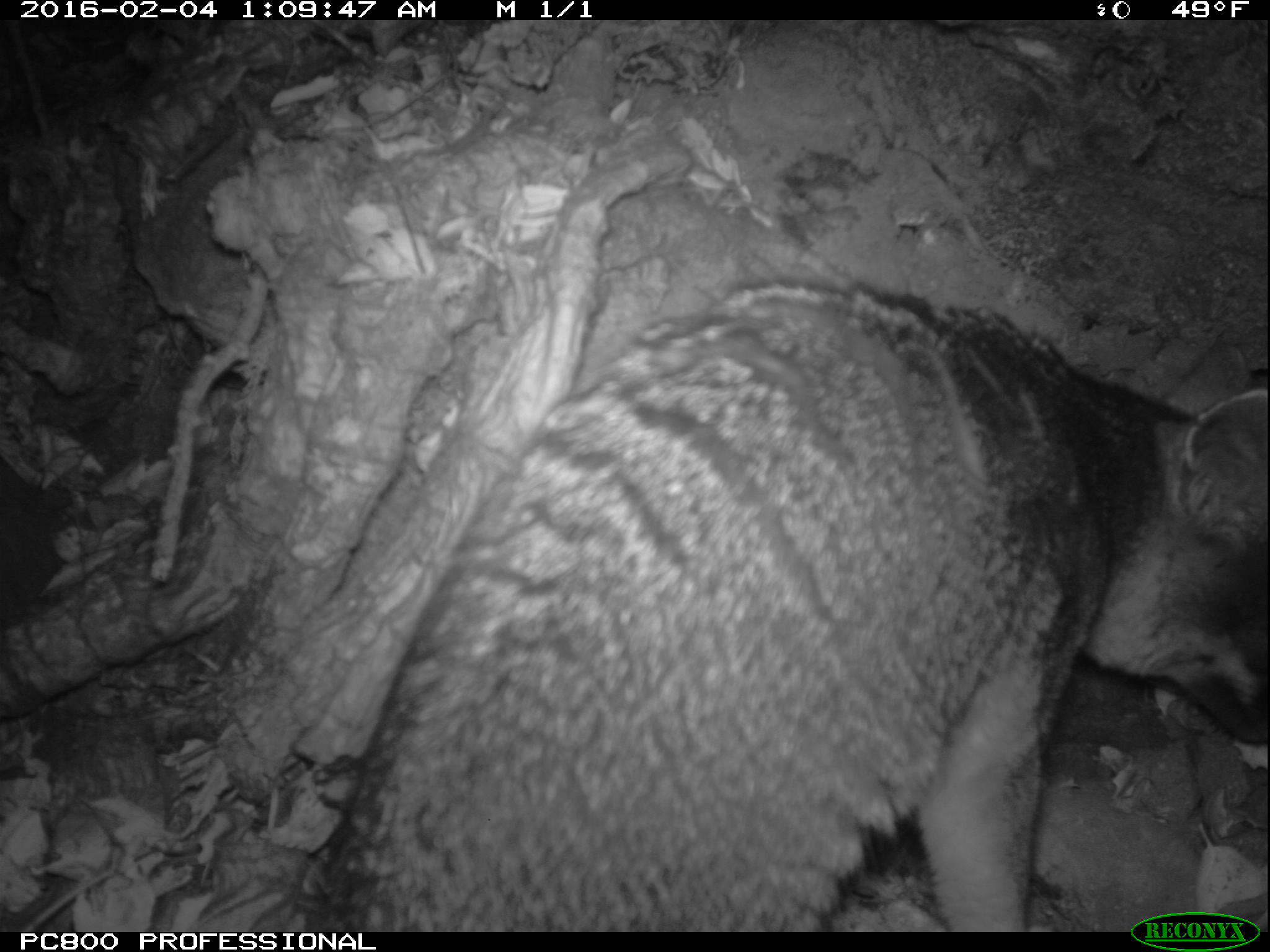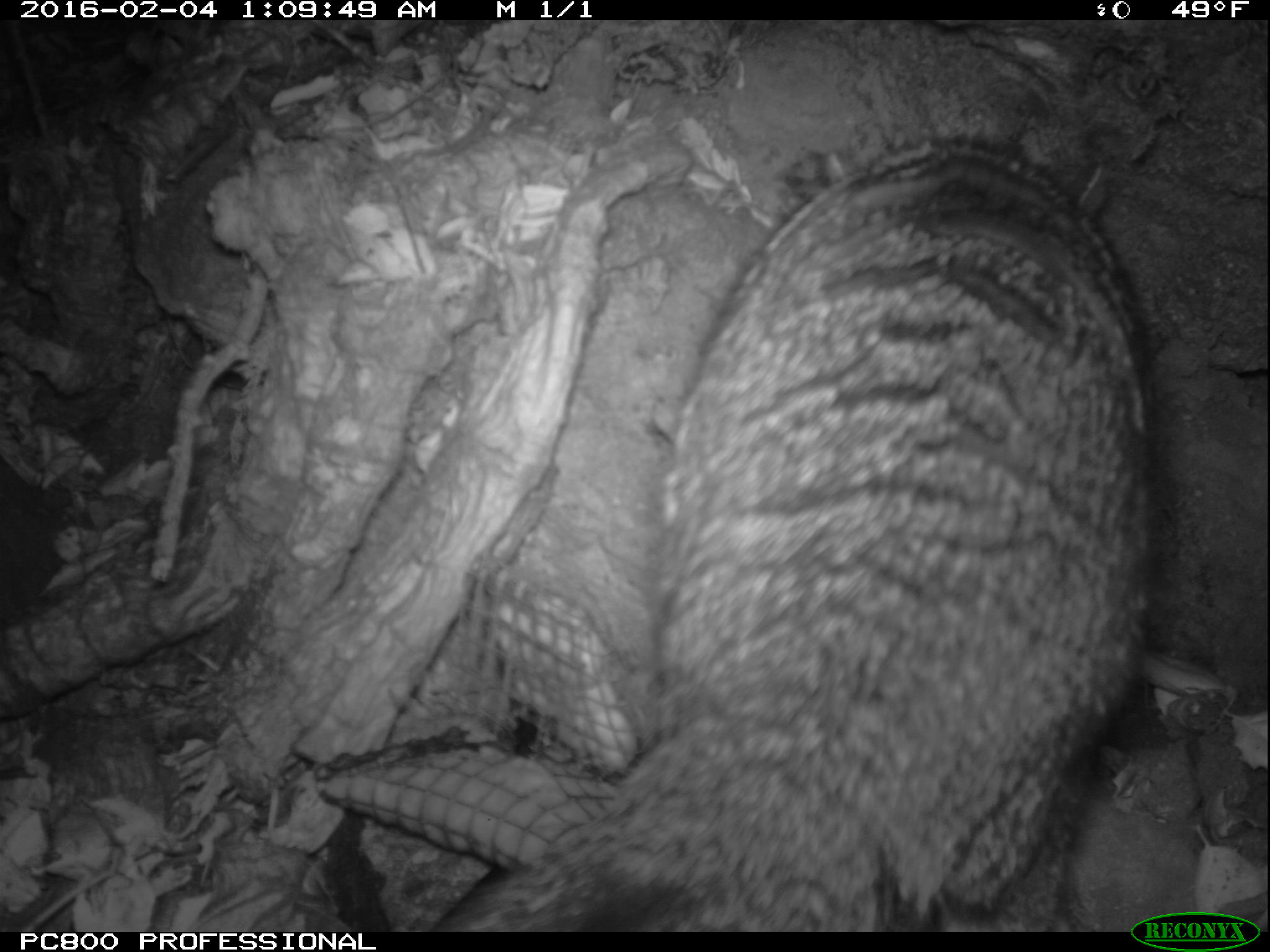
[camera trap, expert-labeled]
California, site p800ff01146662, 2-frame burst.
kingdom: Animalia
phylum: Chordata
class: Mammalia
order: Carnivora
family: Canidae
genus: Urocyon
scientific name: Urocyon littoralis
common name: island fox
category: fox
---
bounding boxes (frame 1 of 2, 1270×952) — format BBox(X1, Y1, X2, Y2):
fox: BBox(321, 273, 1269, 932)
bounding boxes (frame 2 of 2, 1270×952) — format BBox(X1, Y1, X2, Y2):
fox: BBox(432, 134, 1156, 932)